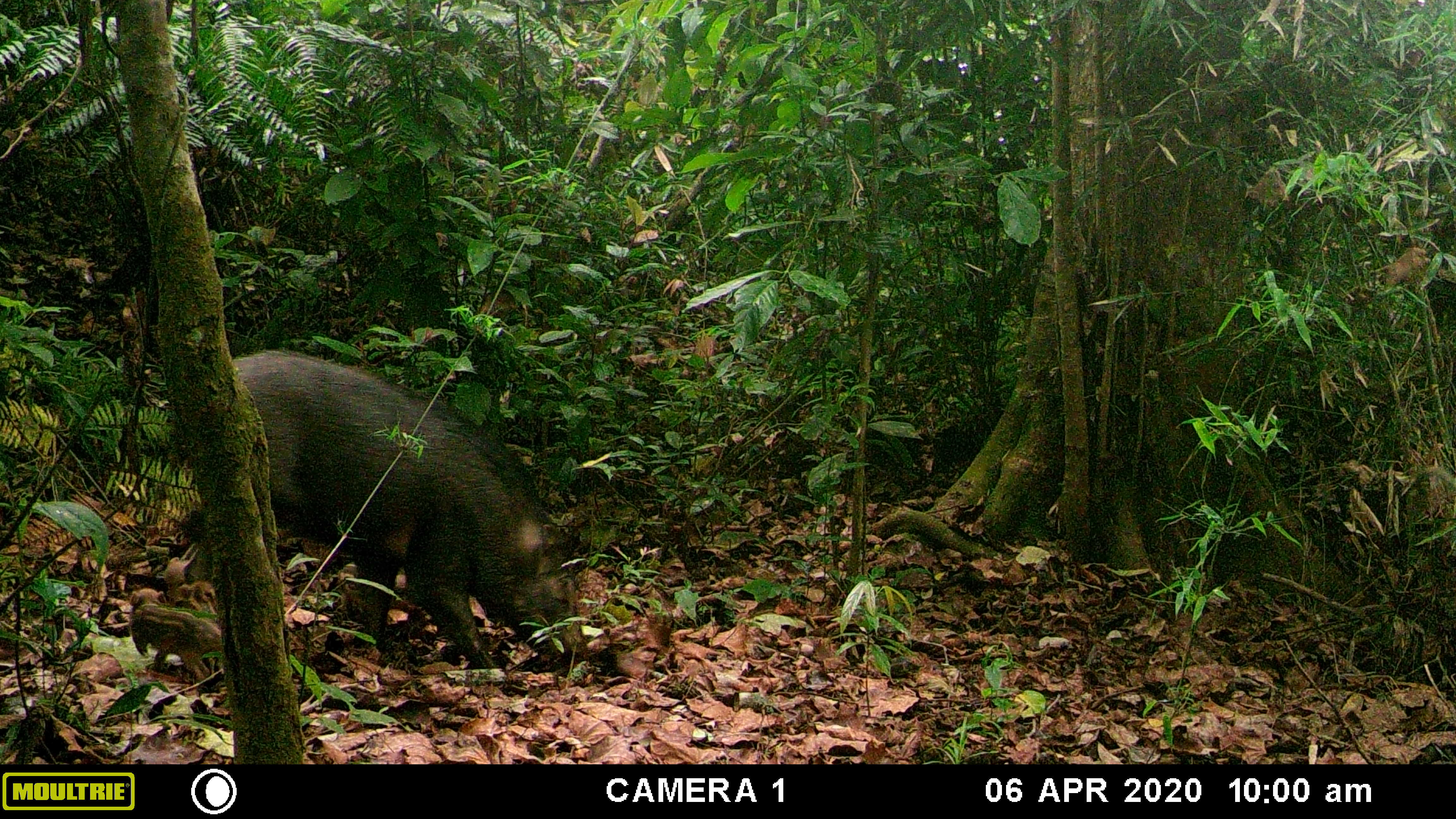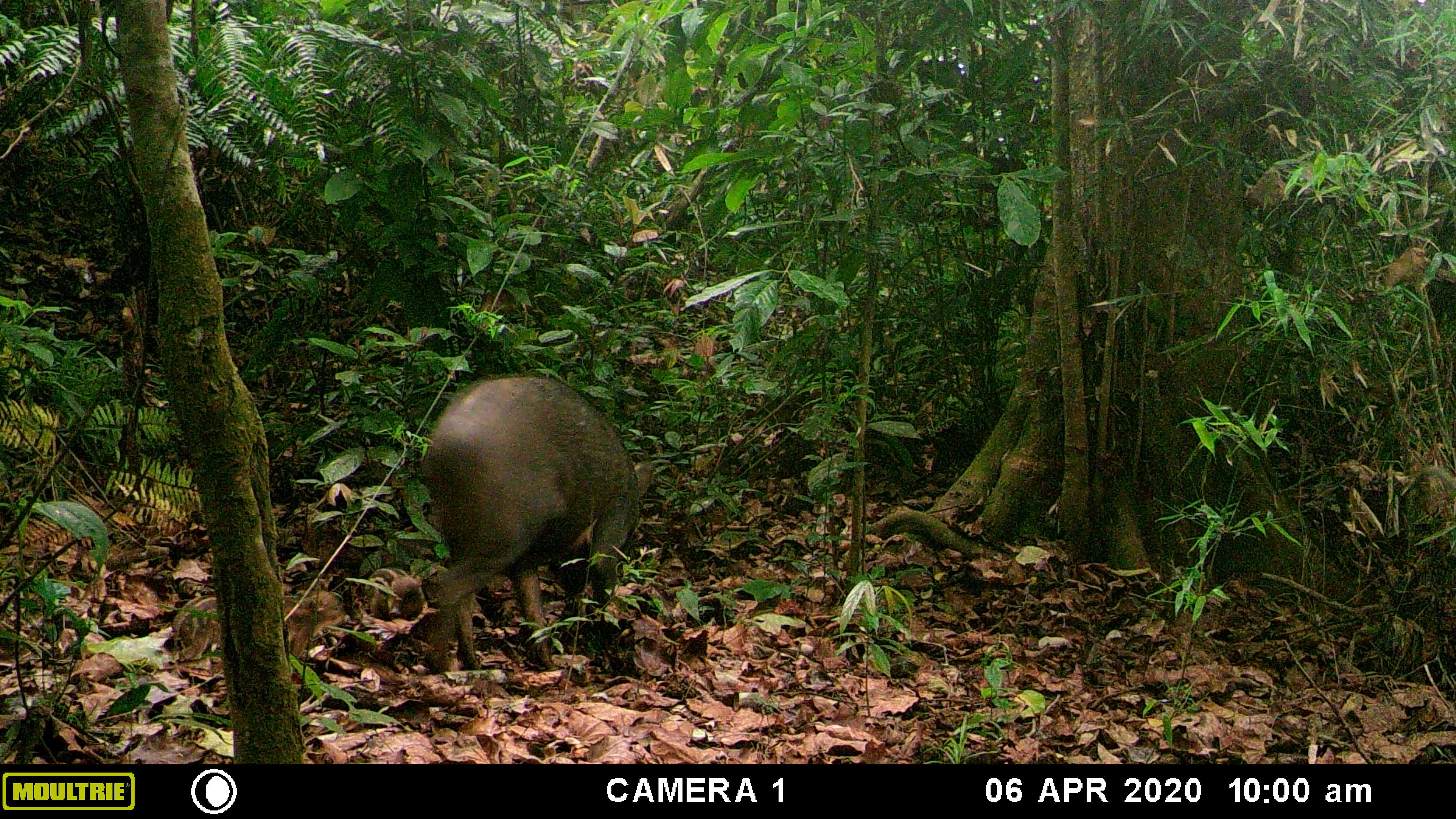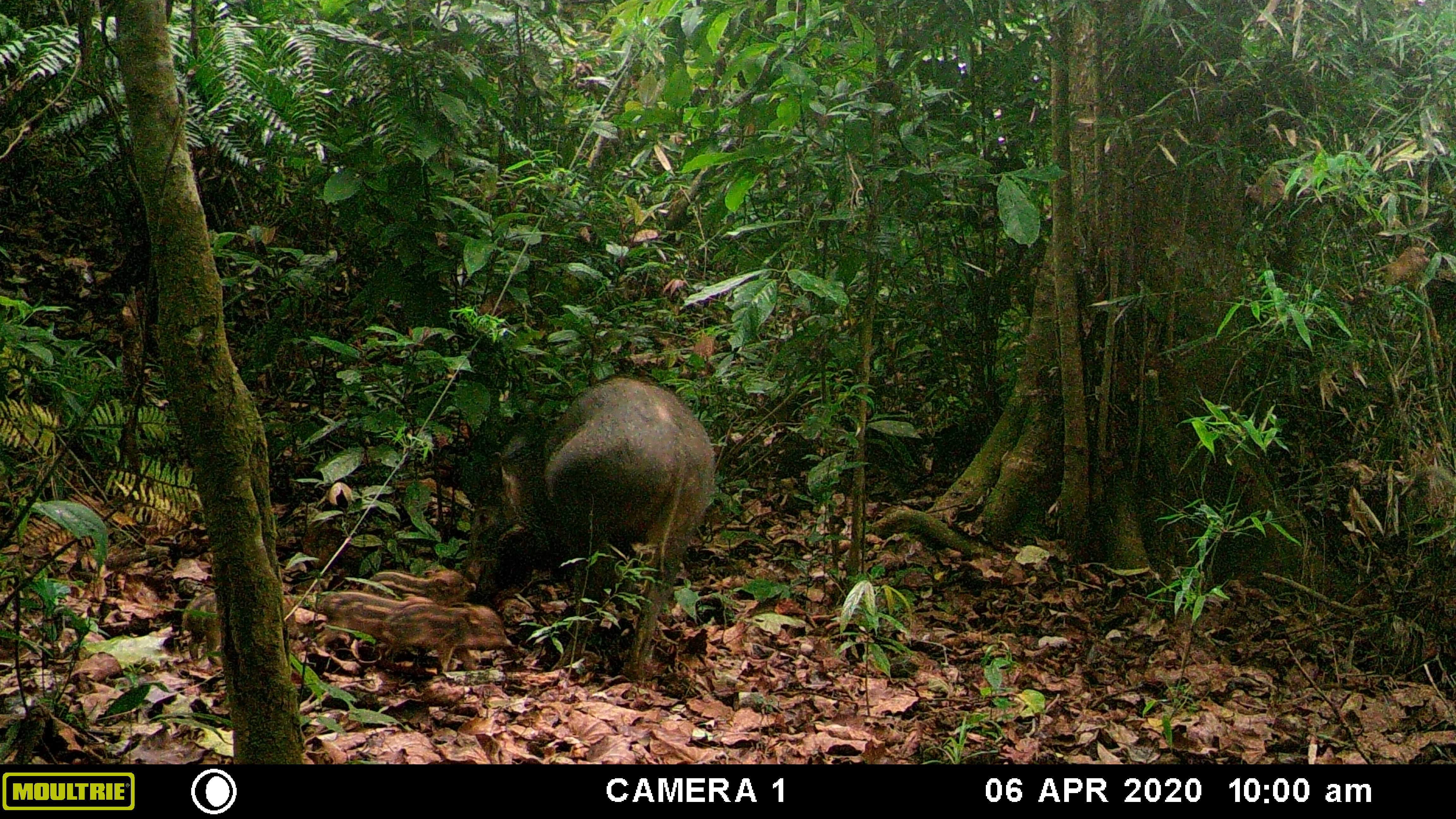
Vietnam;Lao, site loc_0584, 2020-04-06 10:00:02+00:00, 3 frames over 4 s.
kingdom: Animalia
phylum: Chordata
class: Mammalia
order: Artiodactyla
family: Suidae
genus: Sus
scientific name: Sus scrofa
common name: eurasian wild pig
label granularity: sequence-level